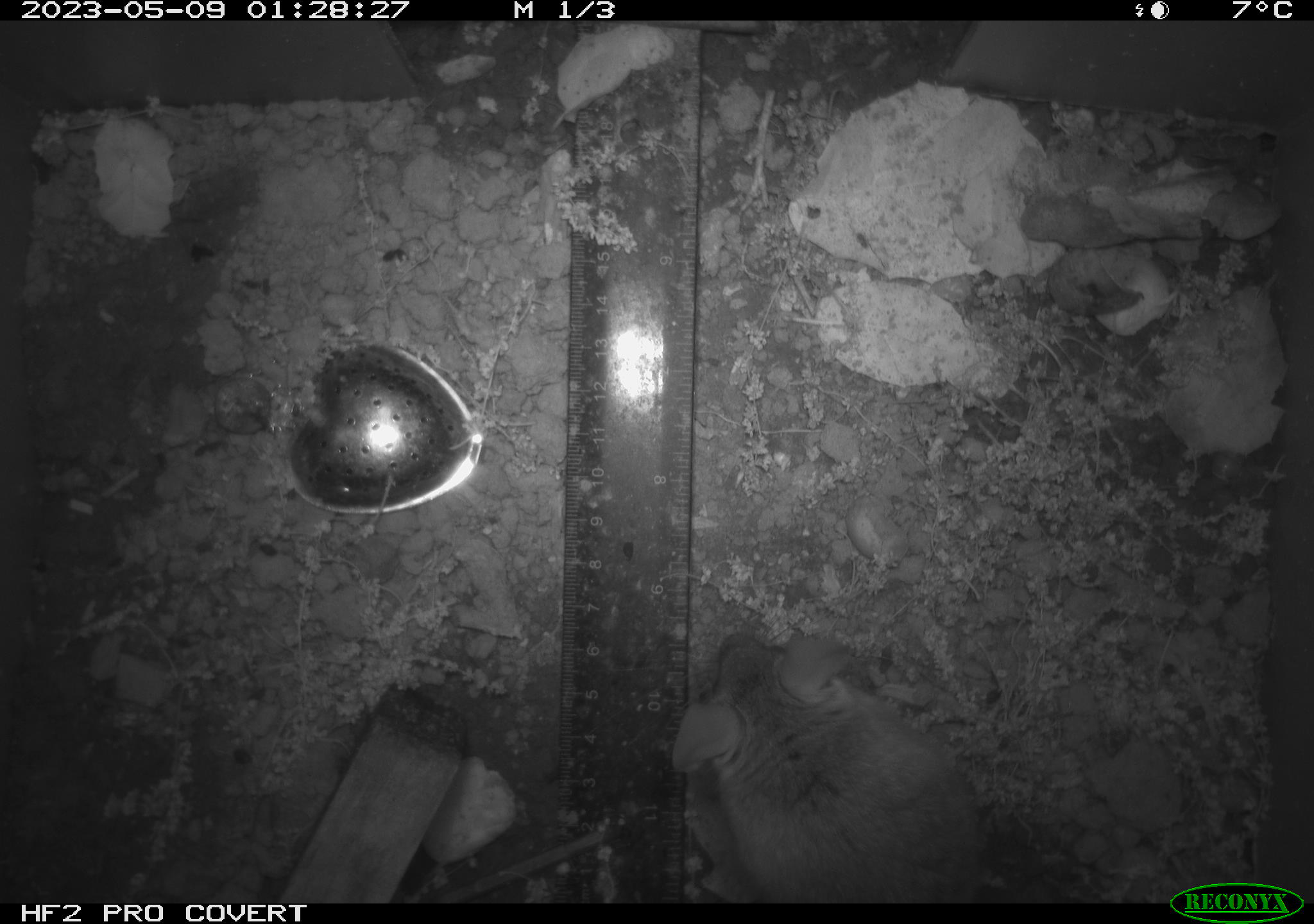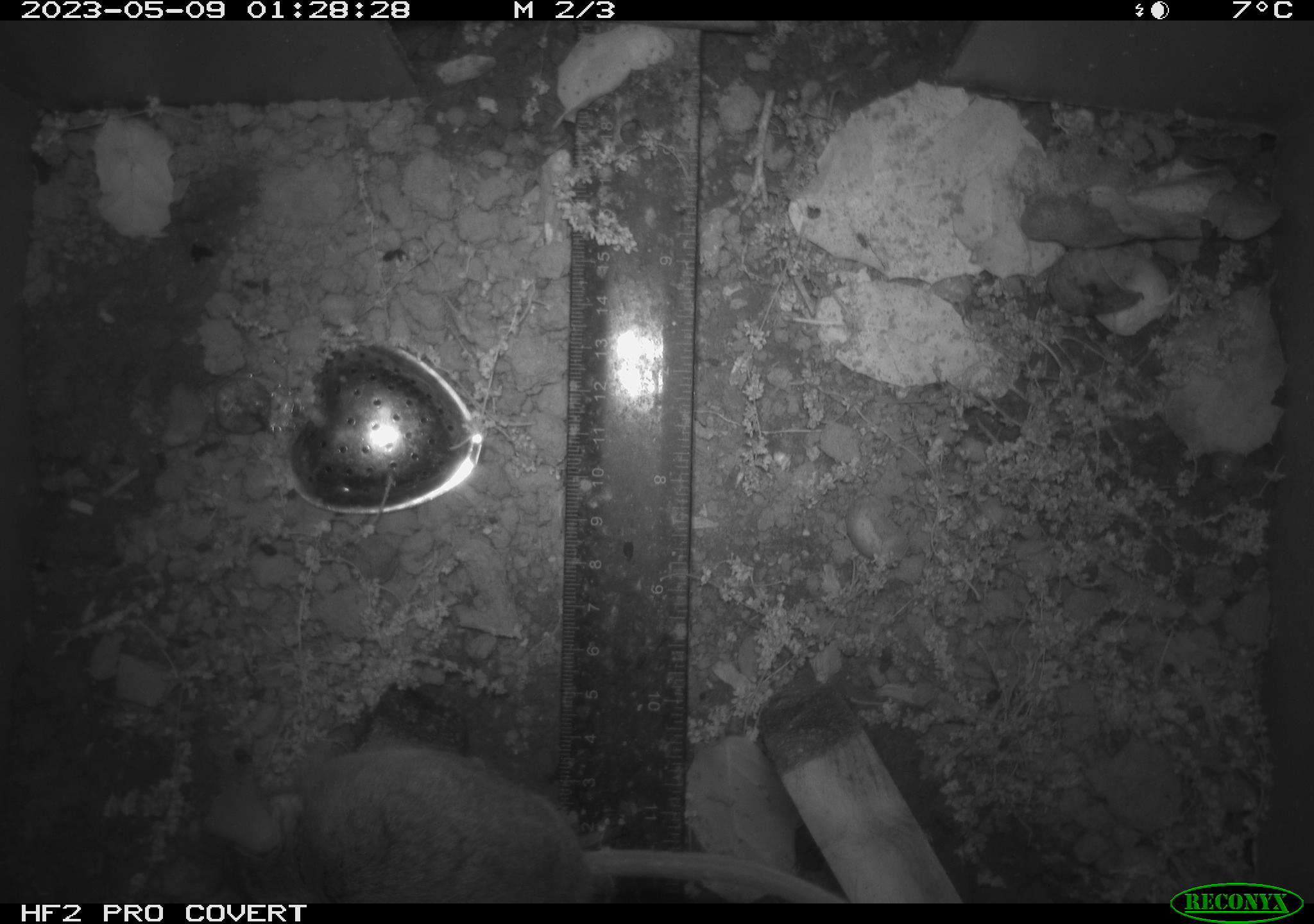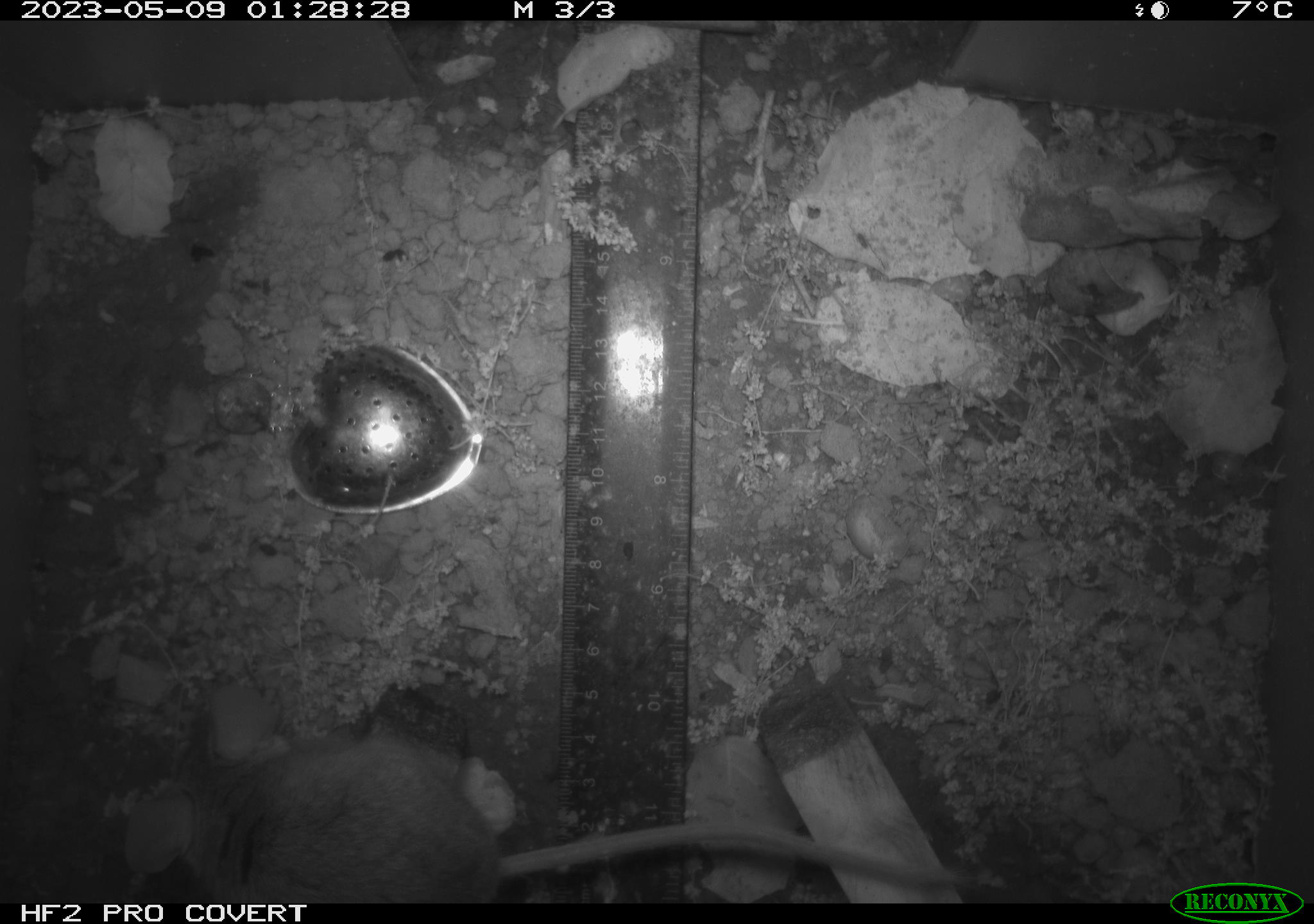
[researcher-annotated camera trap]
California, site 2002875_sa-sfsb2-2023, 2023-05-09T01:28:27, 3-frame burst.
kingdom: Animalia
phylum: Chordata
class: Mammalia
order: Rodentia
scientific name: Rodentia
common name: mouse species